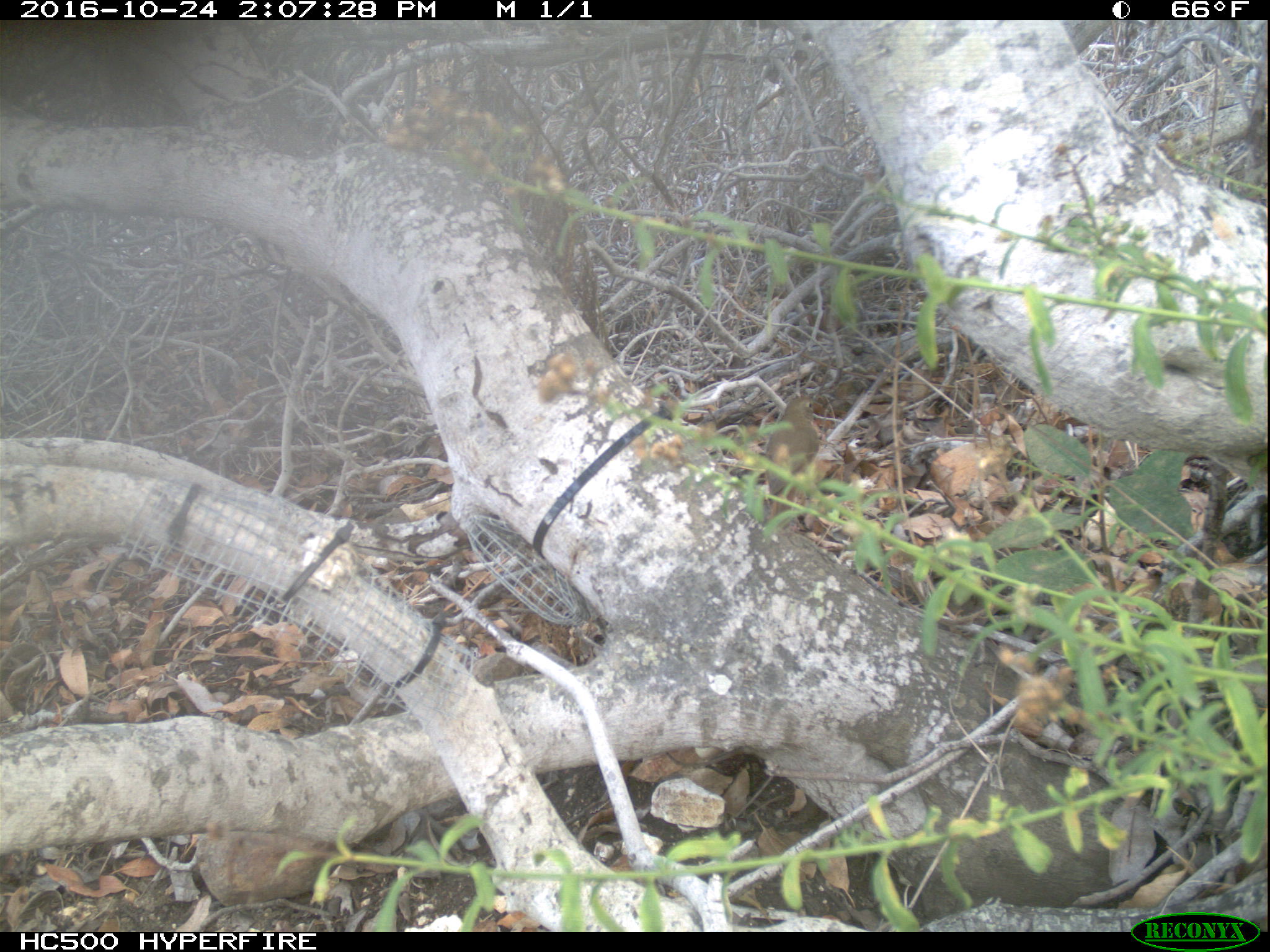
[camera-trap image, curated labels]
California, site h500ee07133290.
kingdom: Animalia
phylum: Chordata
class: Aves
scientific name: Aves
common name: bird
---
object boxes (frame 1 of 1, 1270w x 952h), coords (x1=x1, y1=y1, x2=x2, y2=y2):
bird: (x1=764, y1=394, x2=819, y2=497)